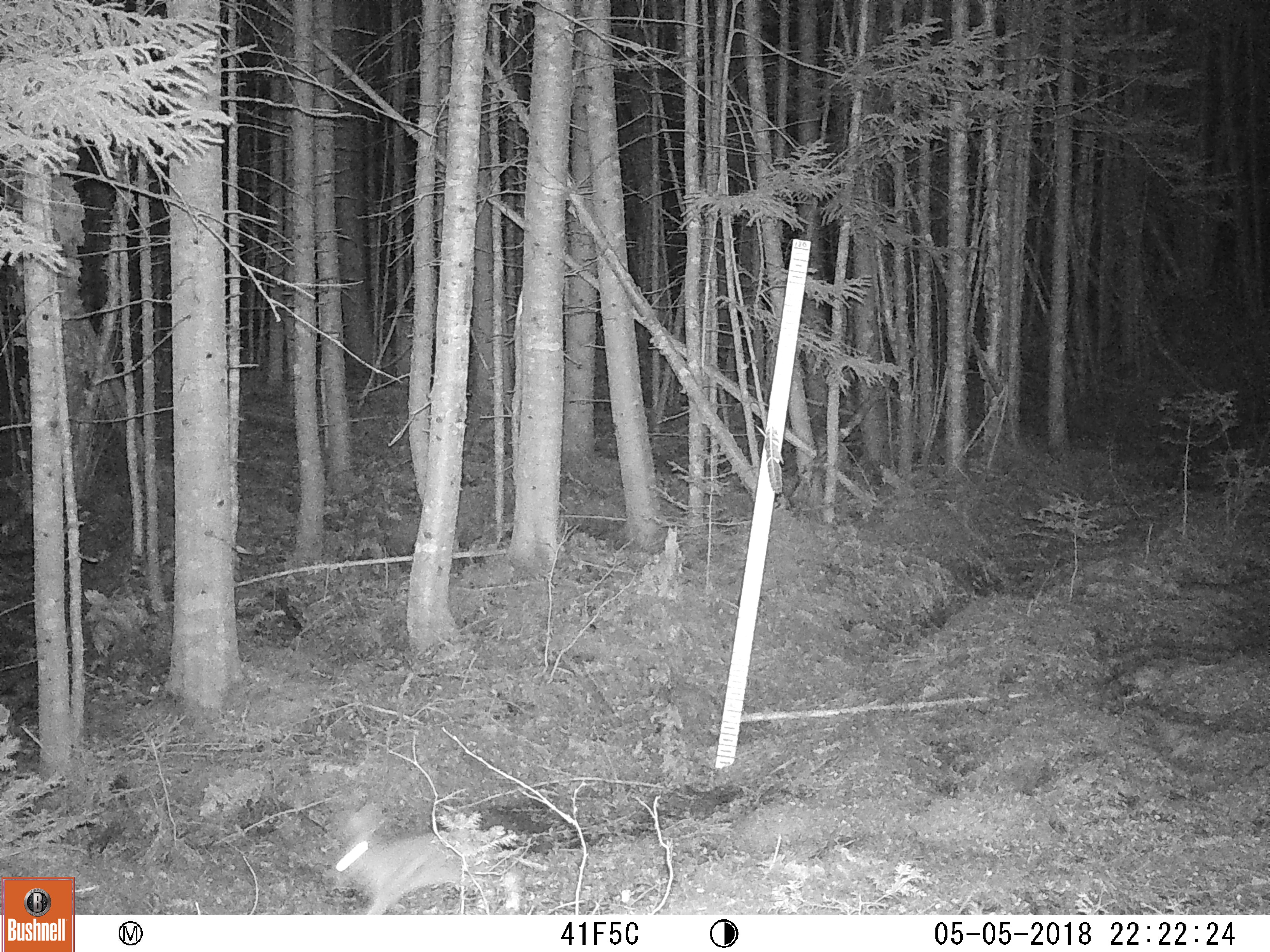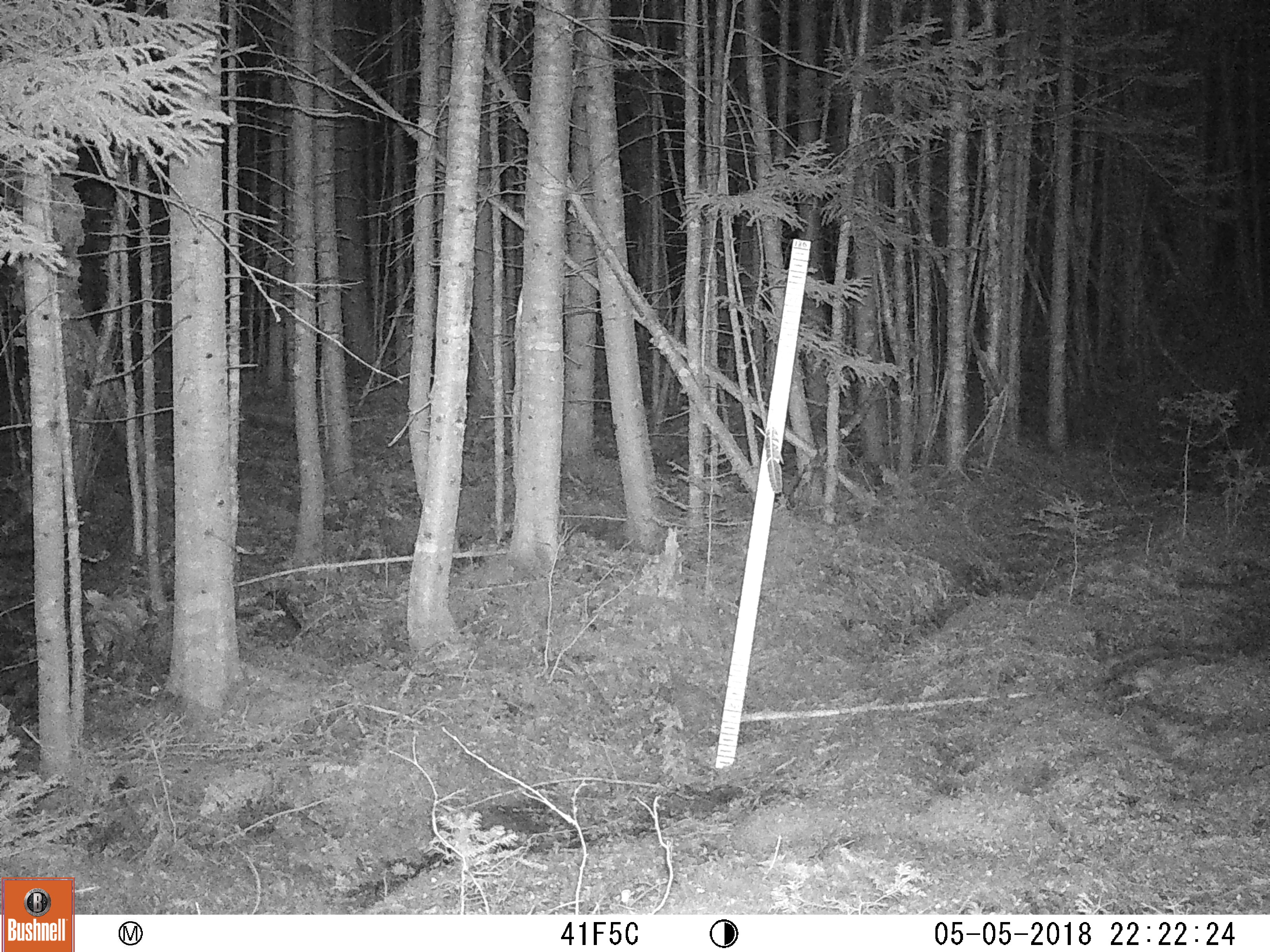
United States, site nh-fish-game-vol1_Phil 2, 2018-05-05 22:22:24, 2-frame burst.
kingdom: Animalia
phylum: Chordata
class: Mammalia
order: Lagomorpha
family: Leporidae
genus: Lepus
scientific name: Lepus americanus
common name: snowshoe hare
Snowshoe hare (Lepus americanus).